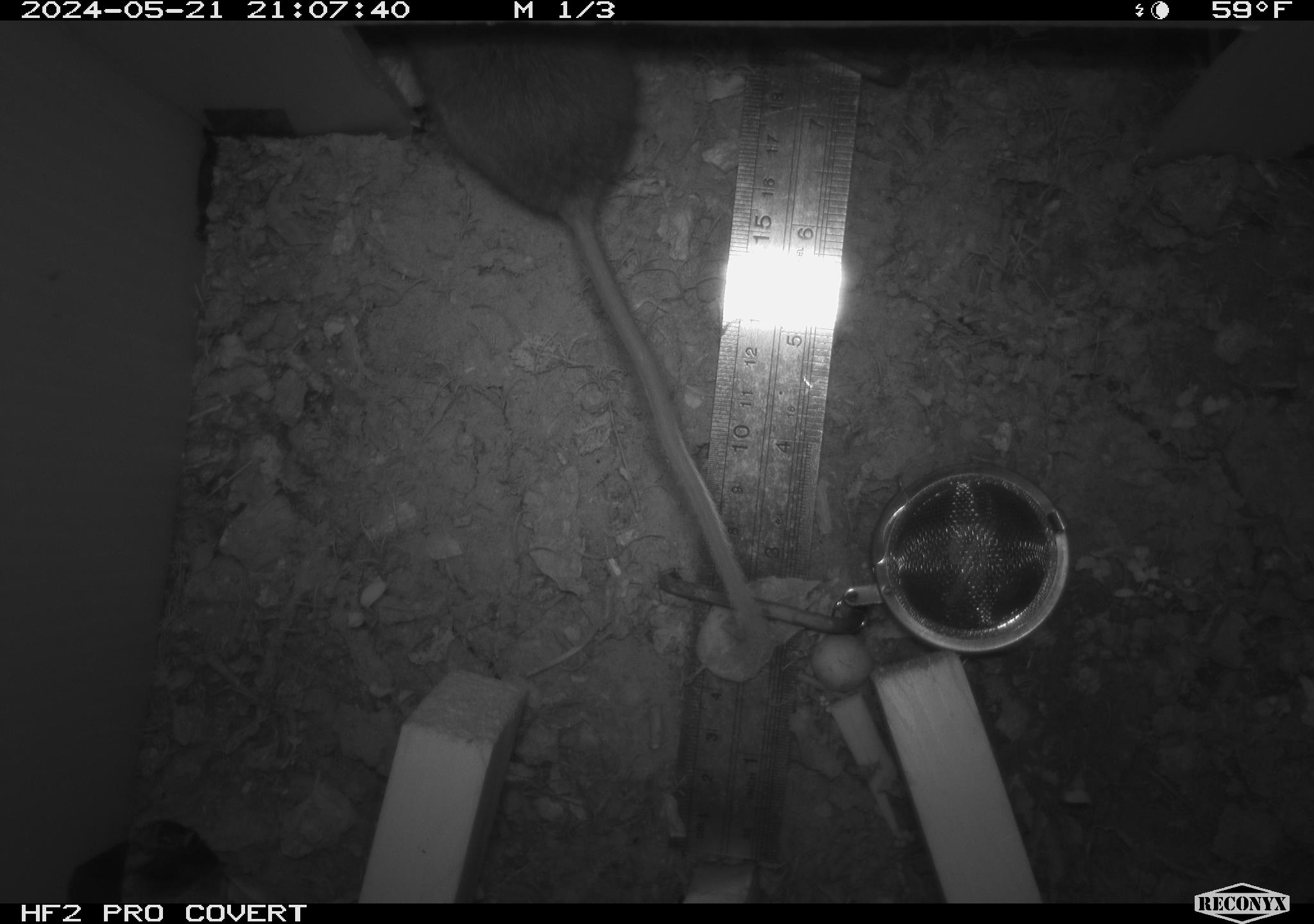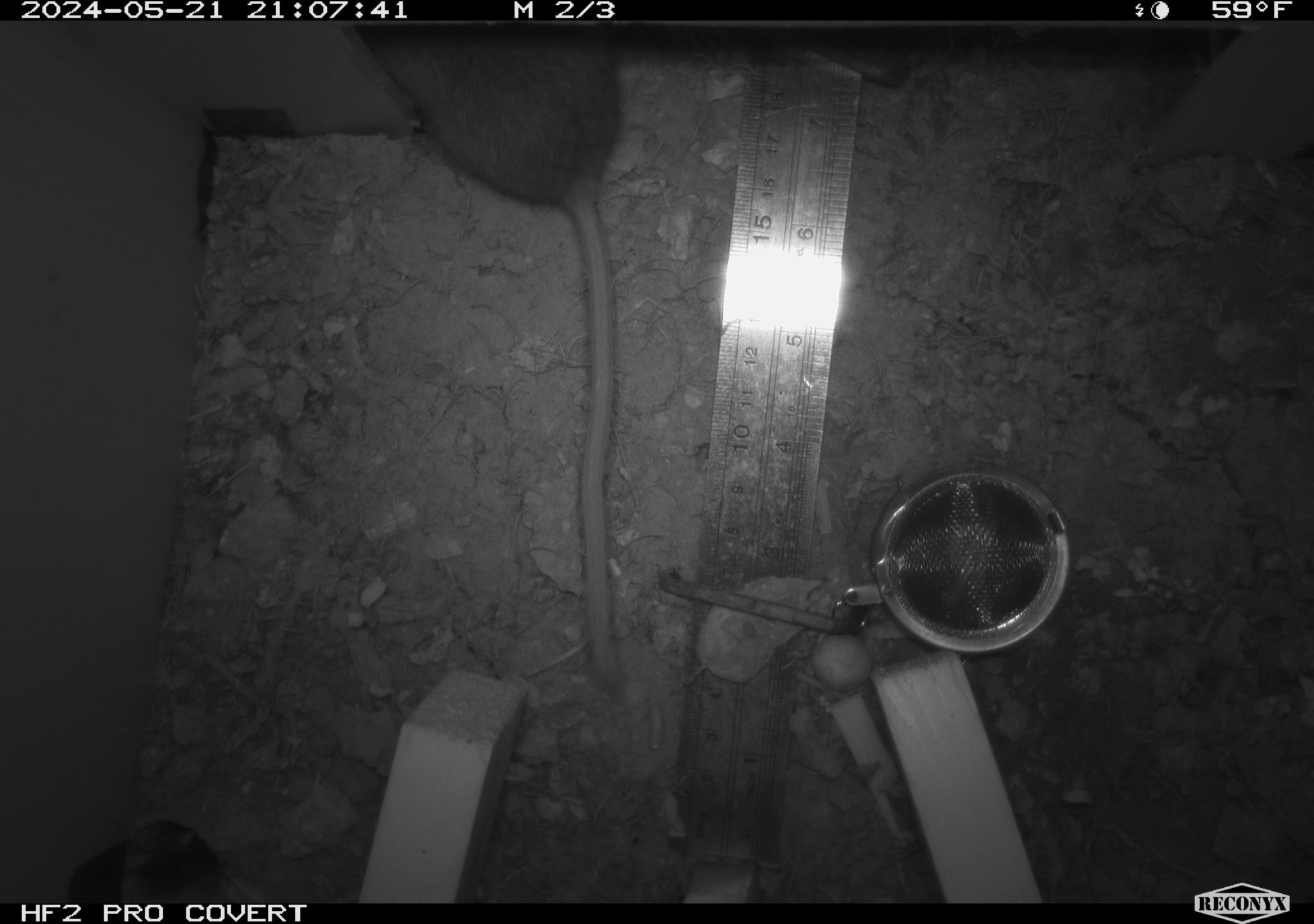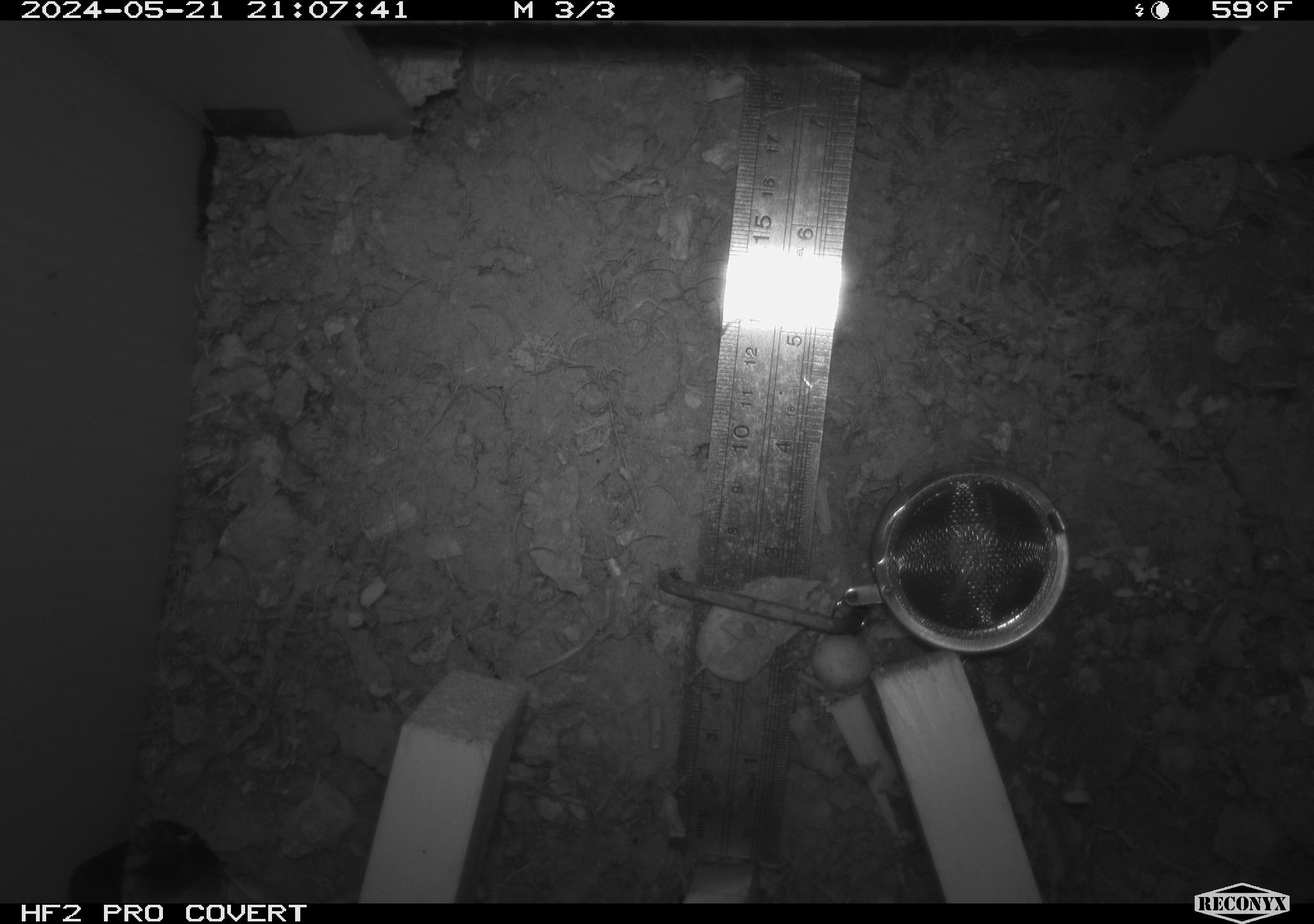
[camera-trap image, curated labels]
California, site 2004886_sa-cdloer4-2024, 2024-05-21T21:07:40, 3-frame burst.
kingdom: Animalia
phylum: Chordata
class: Mammalia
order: Rodentia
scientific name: Rodentia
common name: mouse species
Mouse species (Rodentia).